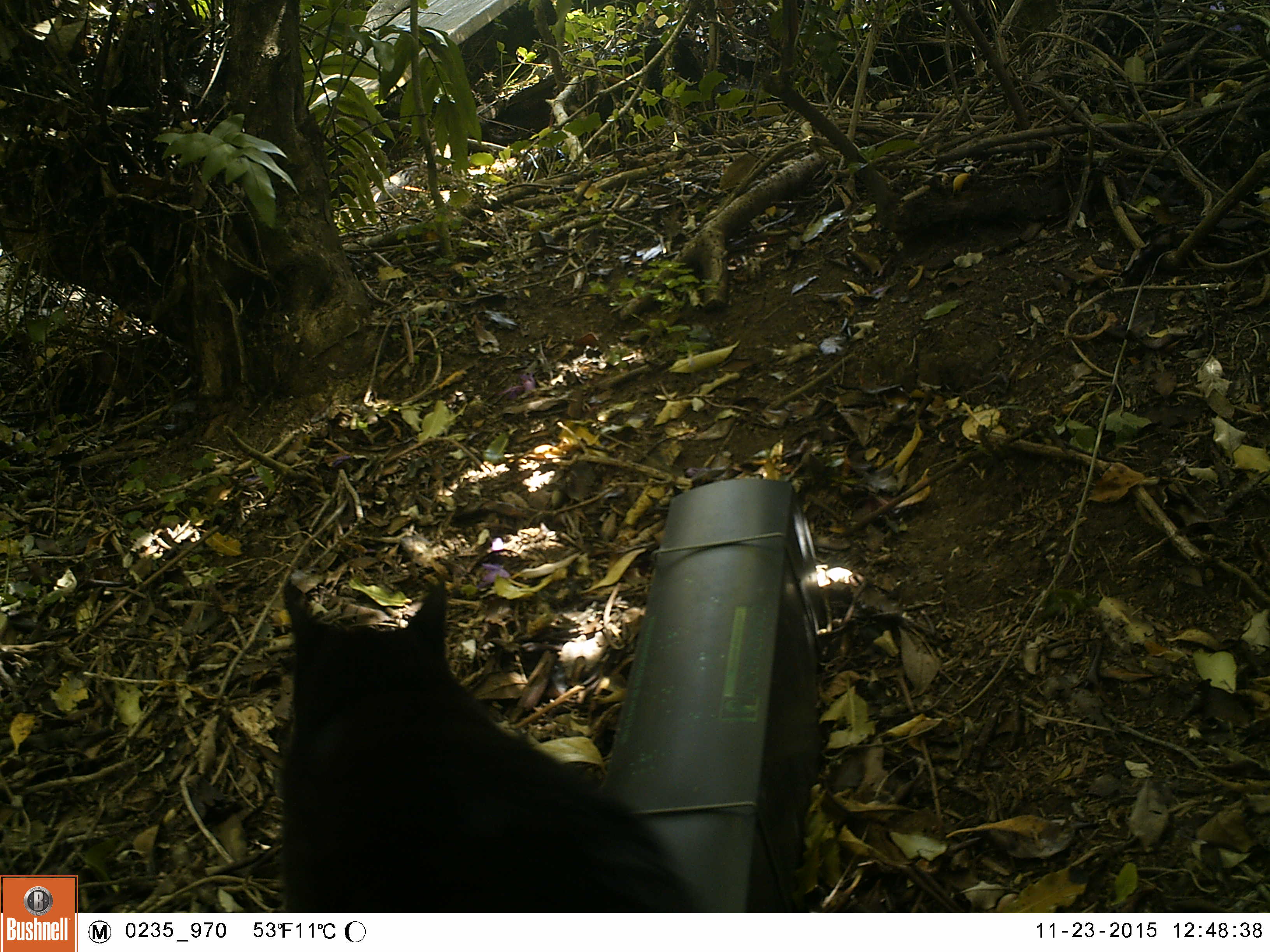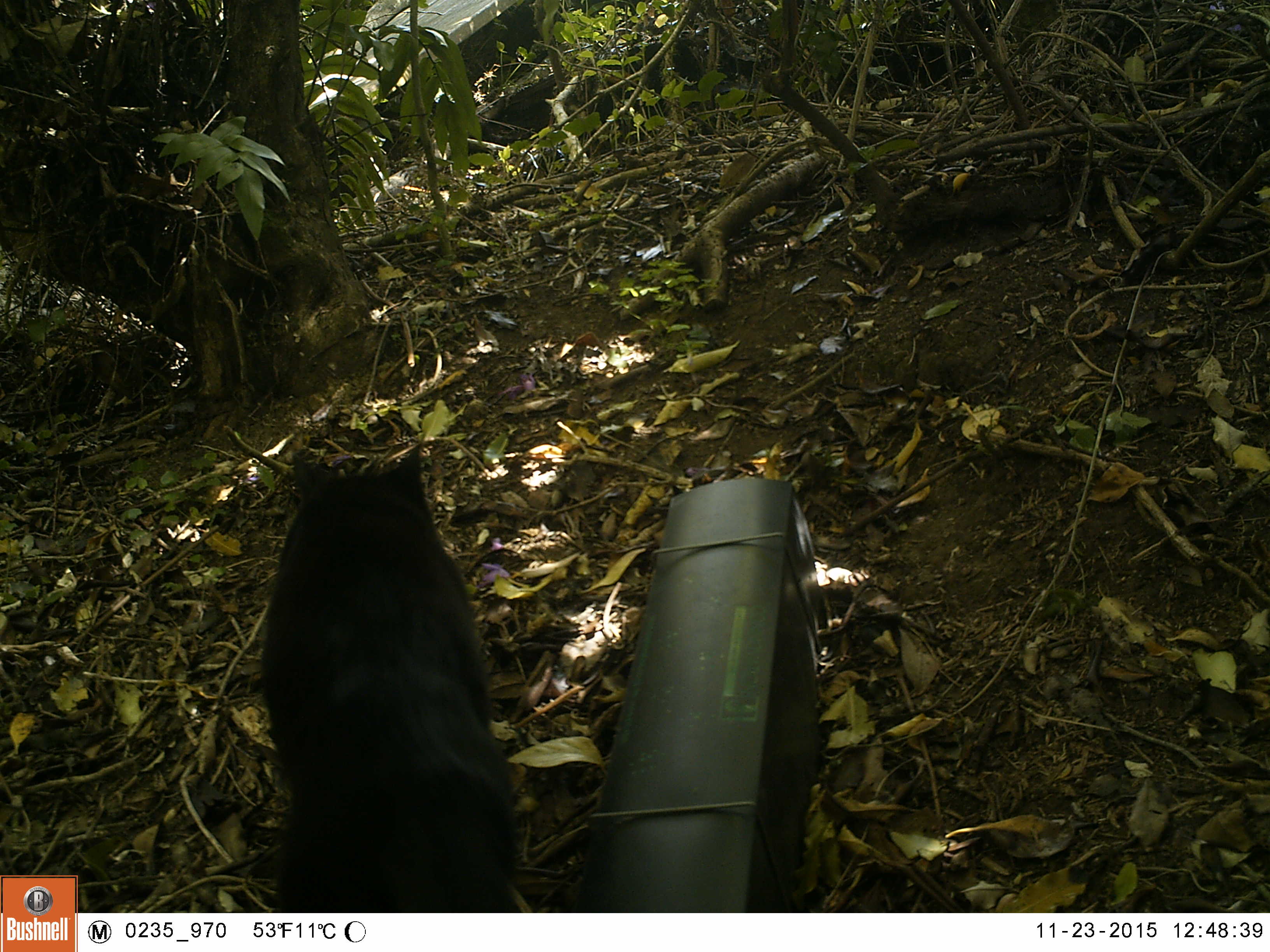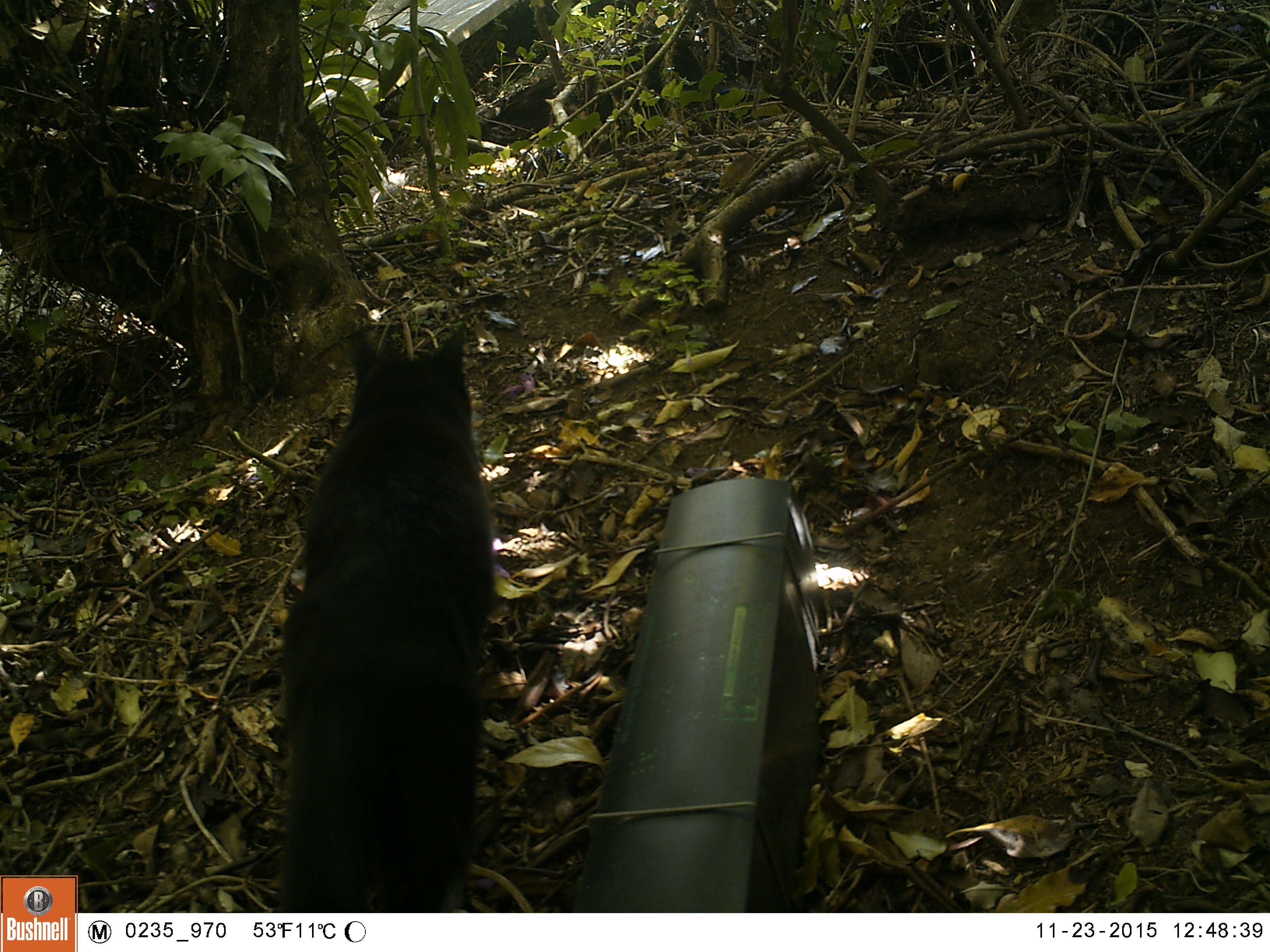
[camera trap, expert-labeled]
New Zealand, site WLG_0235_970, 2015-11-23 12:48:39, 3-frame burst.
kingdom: Animalia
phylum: Chordata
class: Mammalia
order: Carnivora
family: Felidae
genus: Felis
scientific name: Felis catus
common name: domestic cat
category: cat